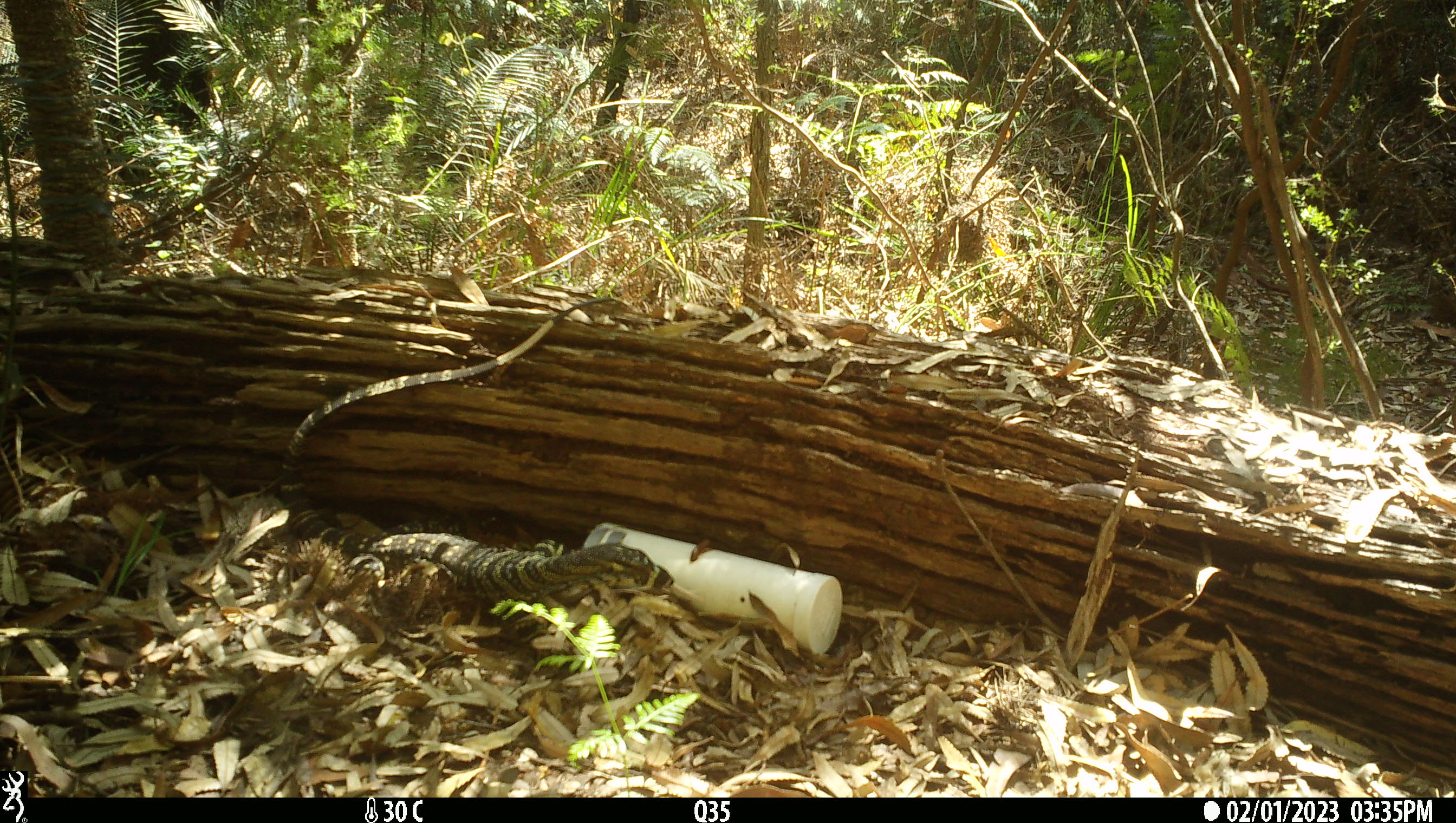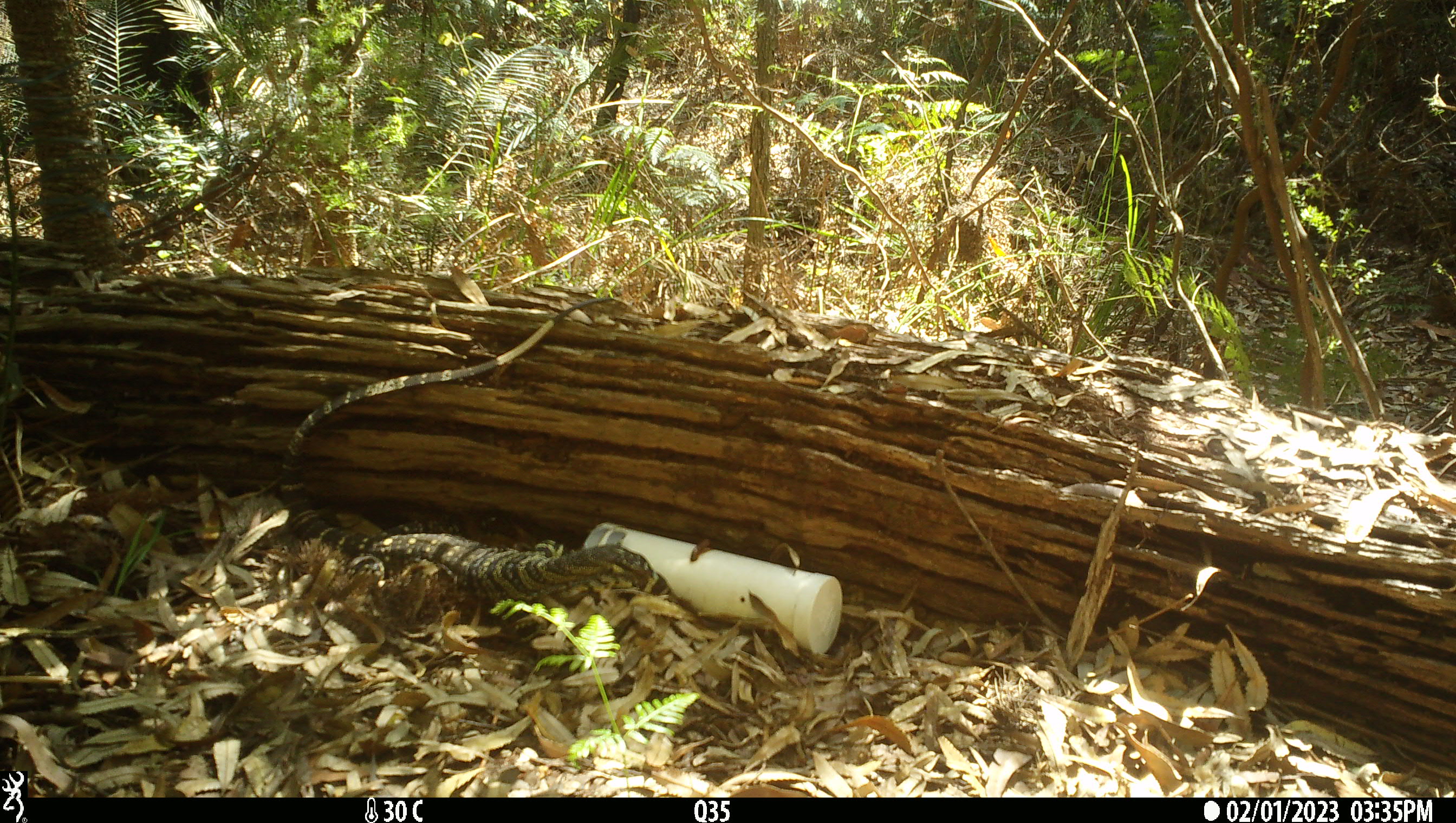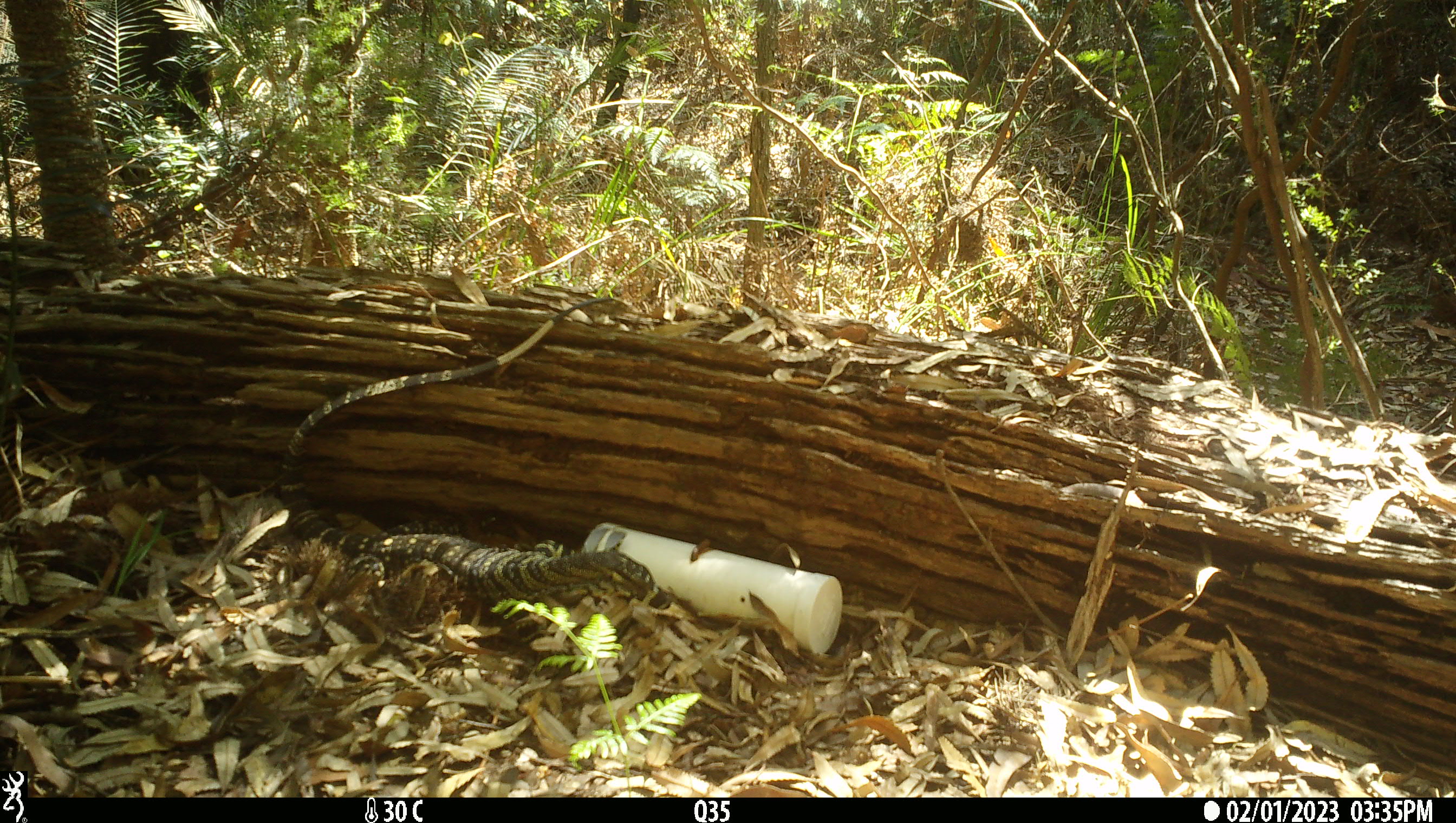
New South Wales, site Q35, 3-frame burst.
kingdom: Animalia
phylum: Chordata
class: Reptilia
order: Squamata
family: Varanidae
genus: Varanus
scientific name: Varanus varius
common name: lace monitor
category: goanna